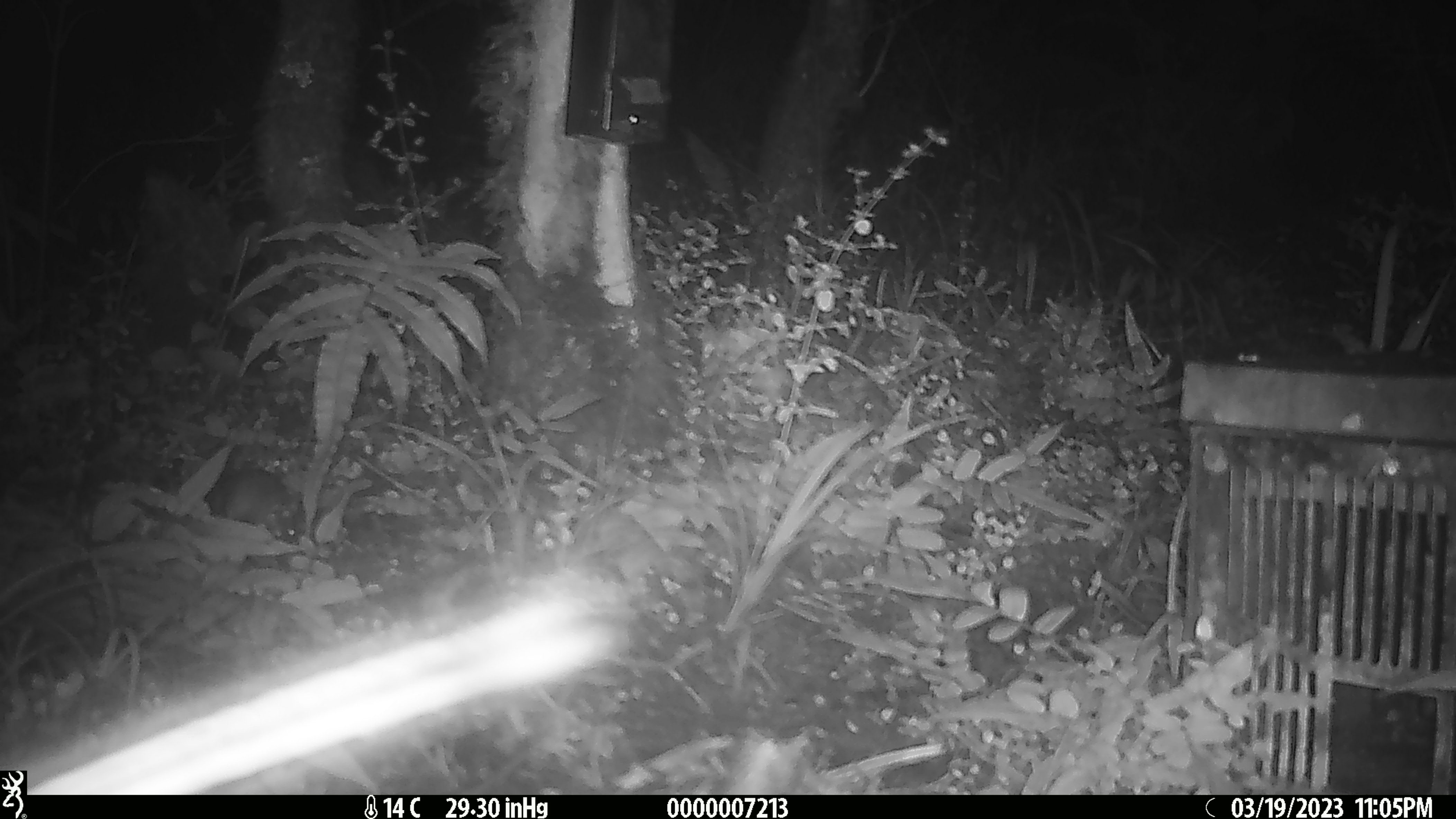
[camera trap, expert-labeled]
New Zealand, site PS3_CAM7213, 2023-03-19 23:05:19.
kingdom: Animalia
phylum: Chordata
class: Mammalia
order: Rodentia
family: Muridae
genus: Mus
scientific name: Mus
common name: mouse